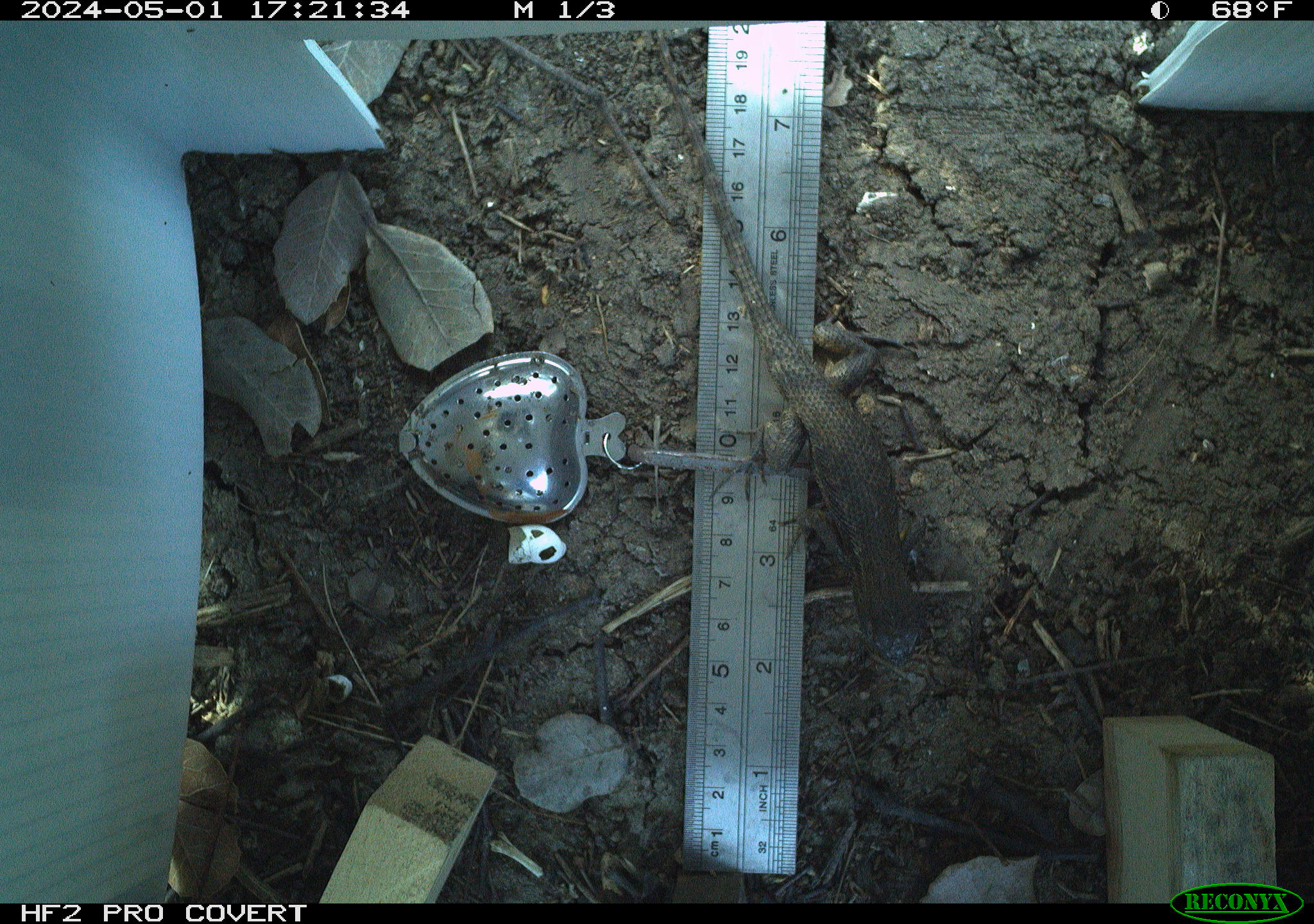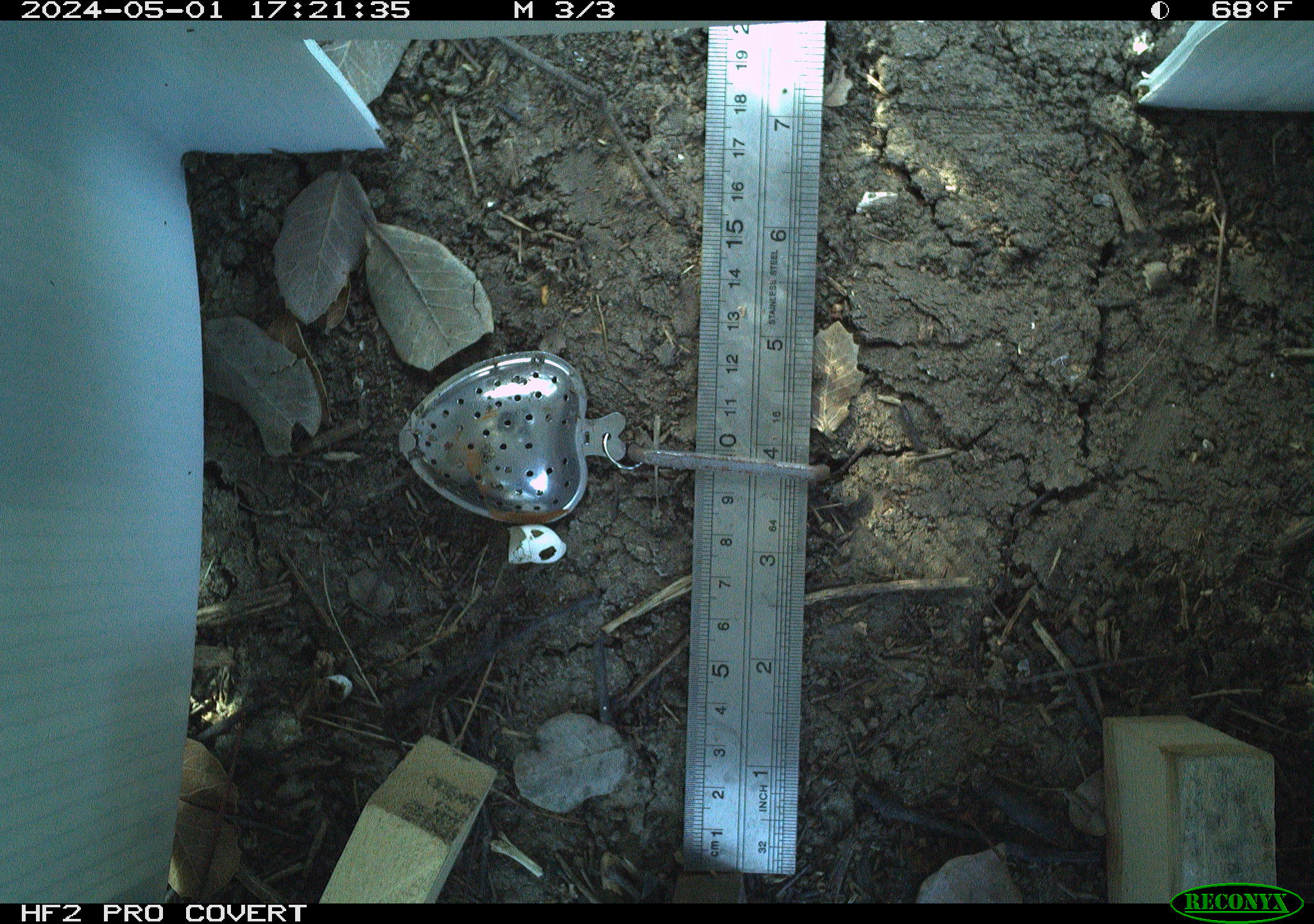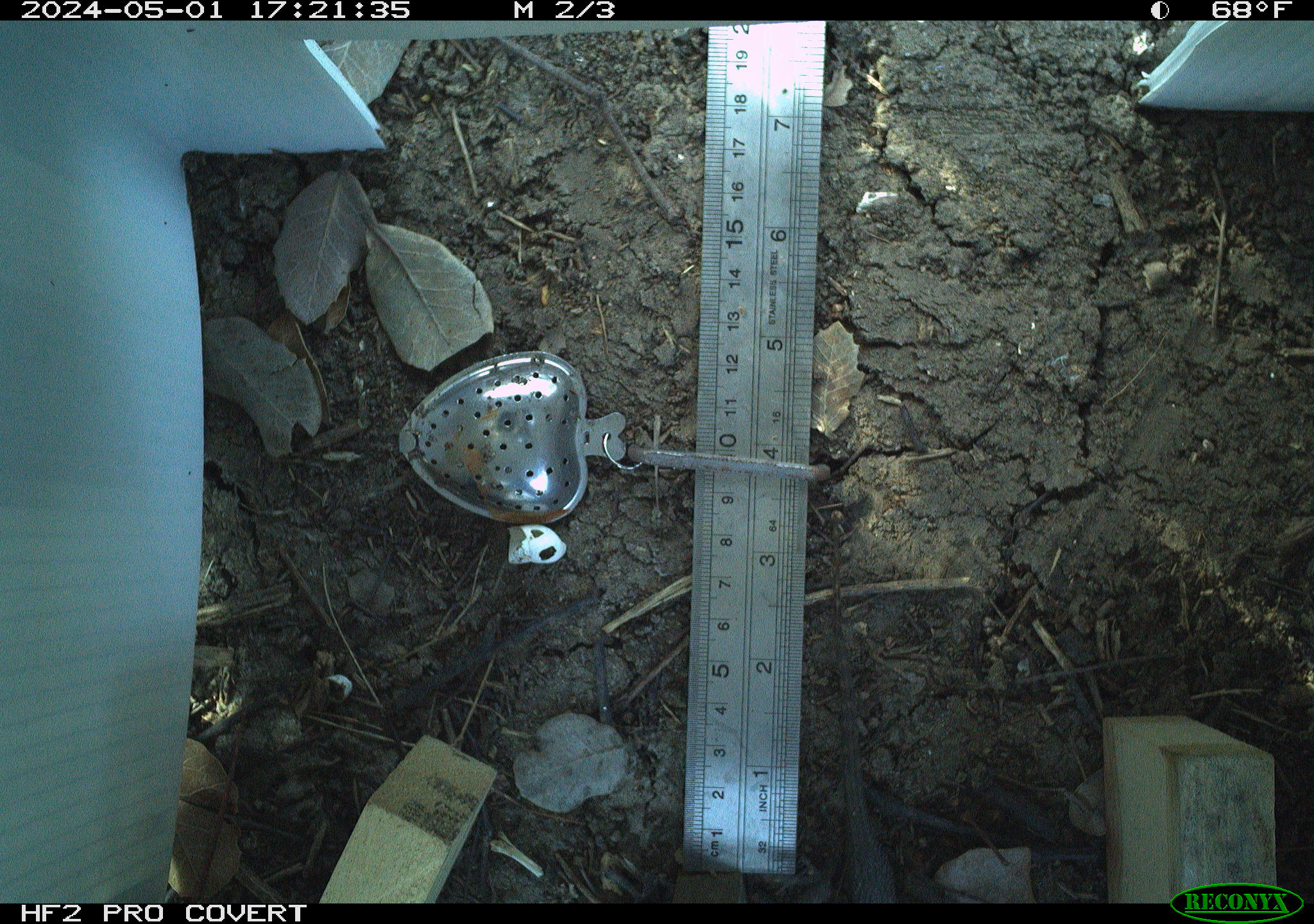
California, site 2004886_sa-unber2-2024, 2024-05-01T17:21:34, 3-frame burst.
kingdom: Animalia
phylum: Chordata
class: Reptilia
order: Squamata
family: Phrynosomatidae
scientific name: Phrynosomatidae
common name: phrynosomatid lizards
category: phrynosomatidae family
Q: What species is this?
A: Phrynosomatidae family (phrynosomatid lizards) (Phrynosomatidae).